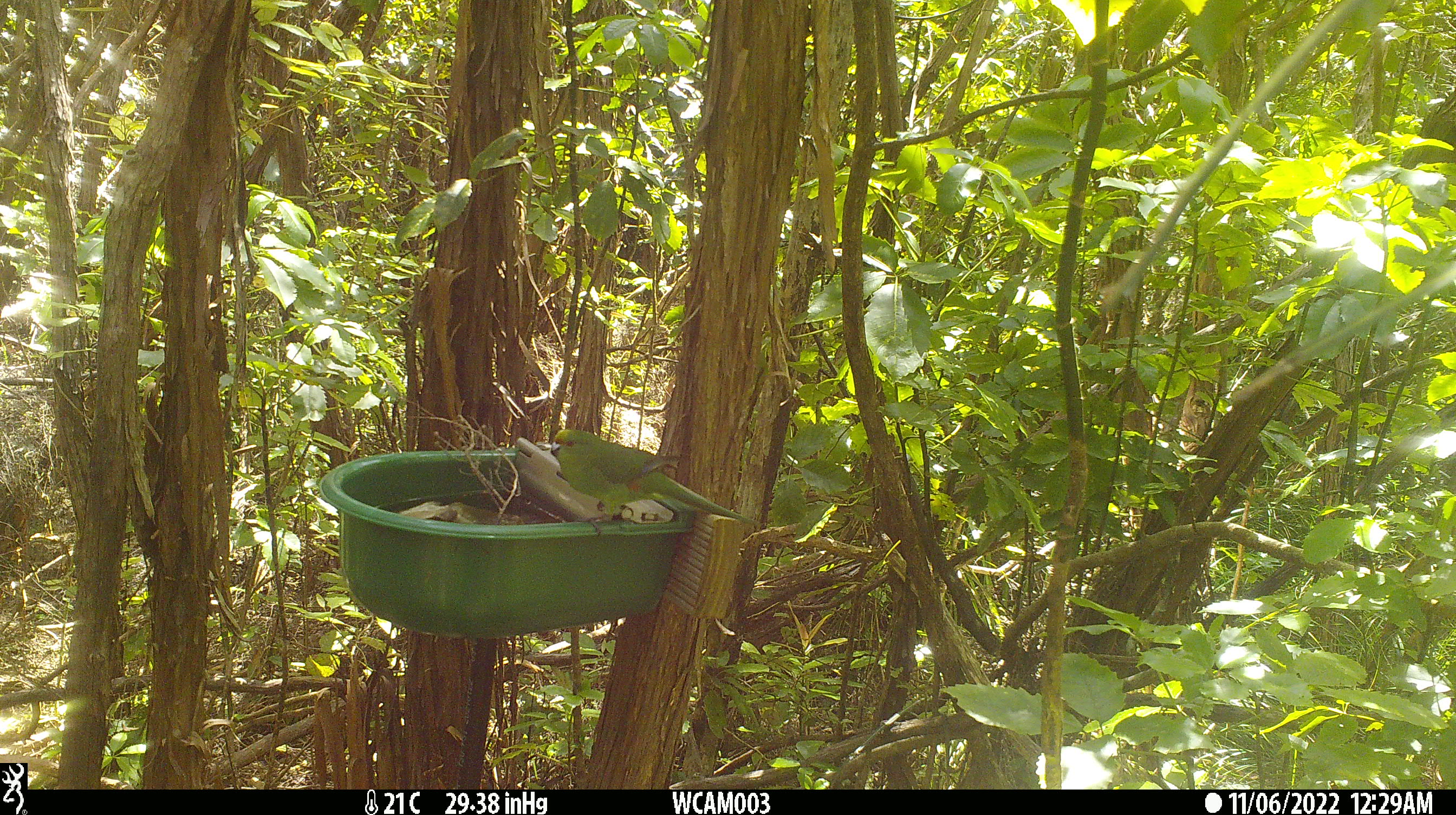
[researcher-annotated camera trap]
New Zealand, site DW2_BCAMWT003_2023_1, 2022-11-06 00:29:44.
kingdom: Animalia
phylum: Chordata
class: Aves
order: Psittaciformes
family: Psittaculidae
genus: Cyanoramphus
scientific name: Cyanoramphus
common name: parakeet